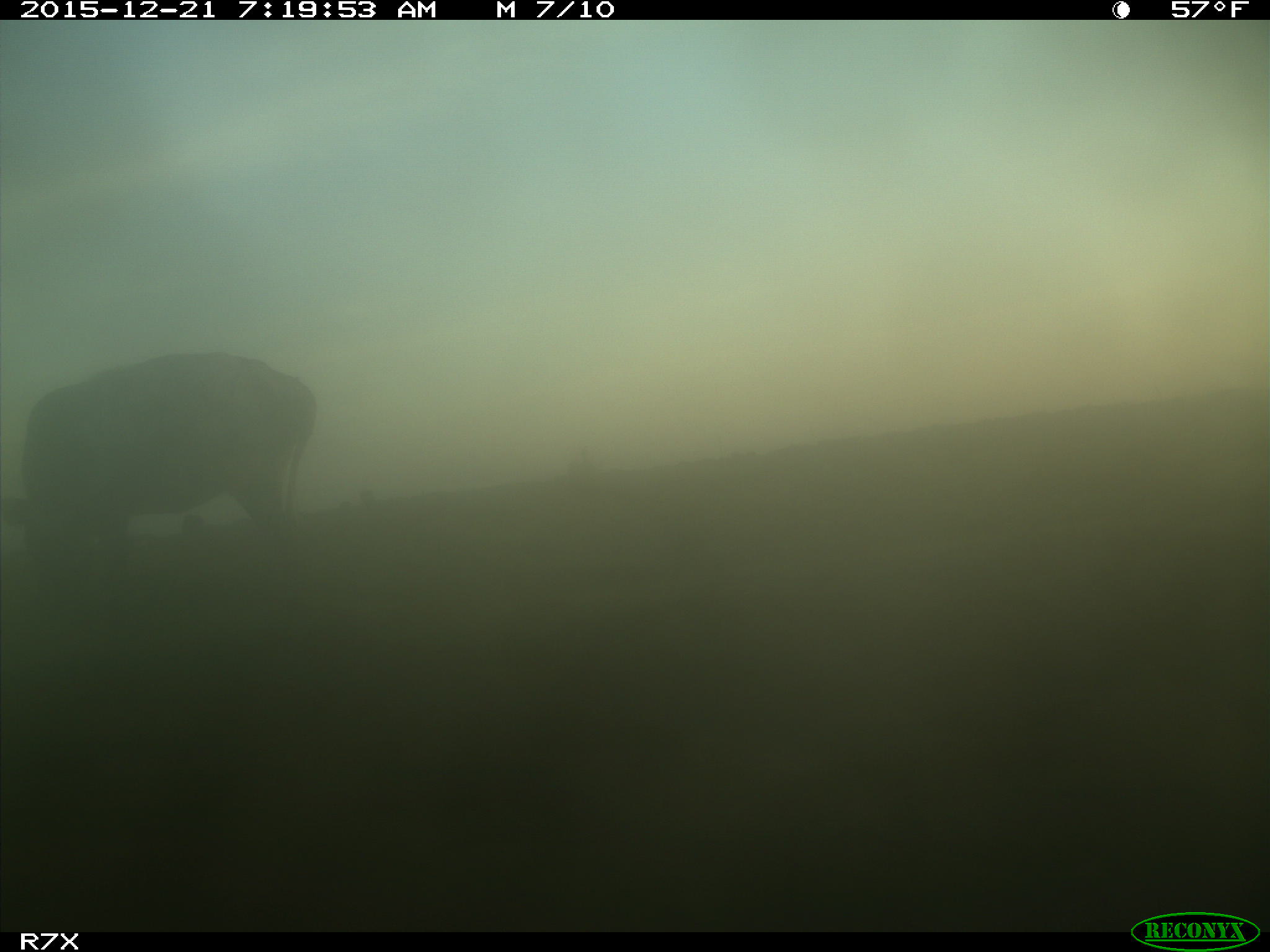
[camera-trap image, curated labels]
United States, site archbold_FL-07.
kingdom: Animalia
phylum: Chordata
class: Mammalia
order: Artiodactyla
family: Bovidae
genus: Bos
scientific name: Bos taurus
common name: domestic cow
Bos taurus (domestic cow).